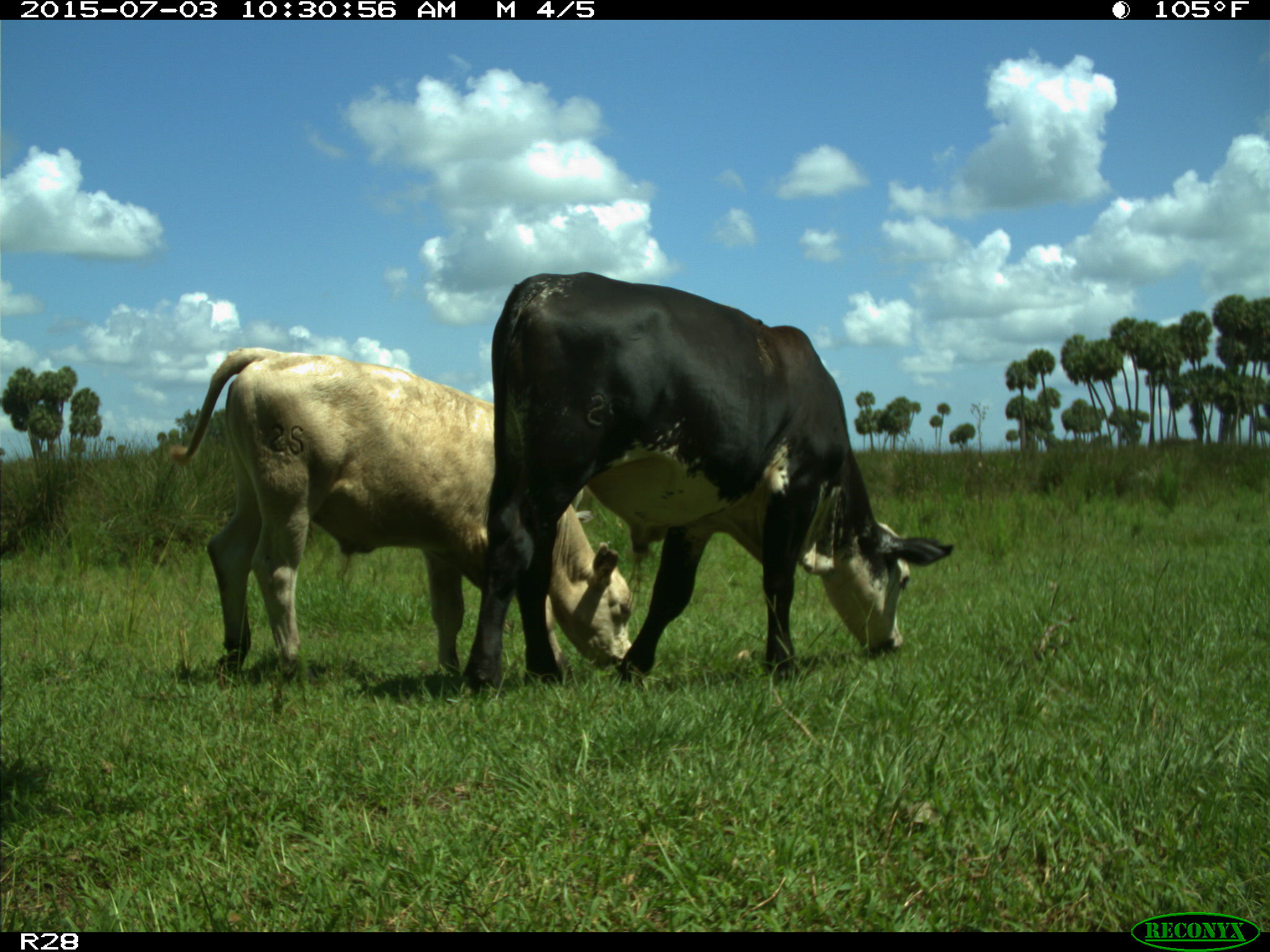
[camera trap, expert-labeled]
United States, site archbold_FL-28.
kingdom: Animalia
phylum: Chordata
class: Mammalia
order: Artiodactyla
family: Bovidae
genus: Bos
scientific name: Bos taurus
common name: domestic cow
Bos taurus (domestic cow).